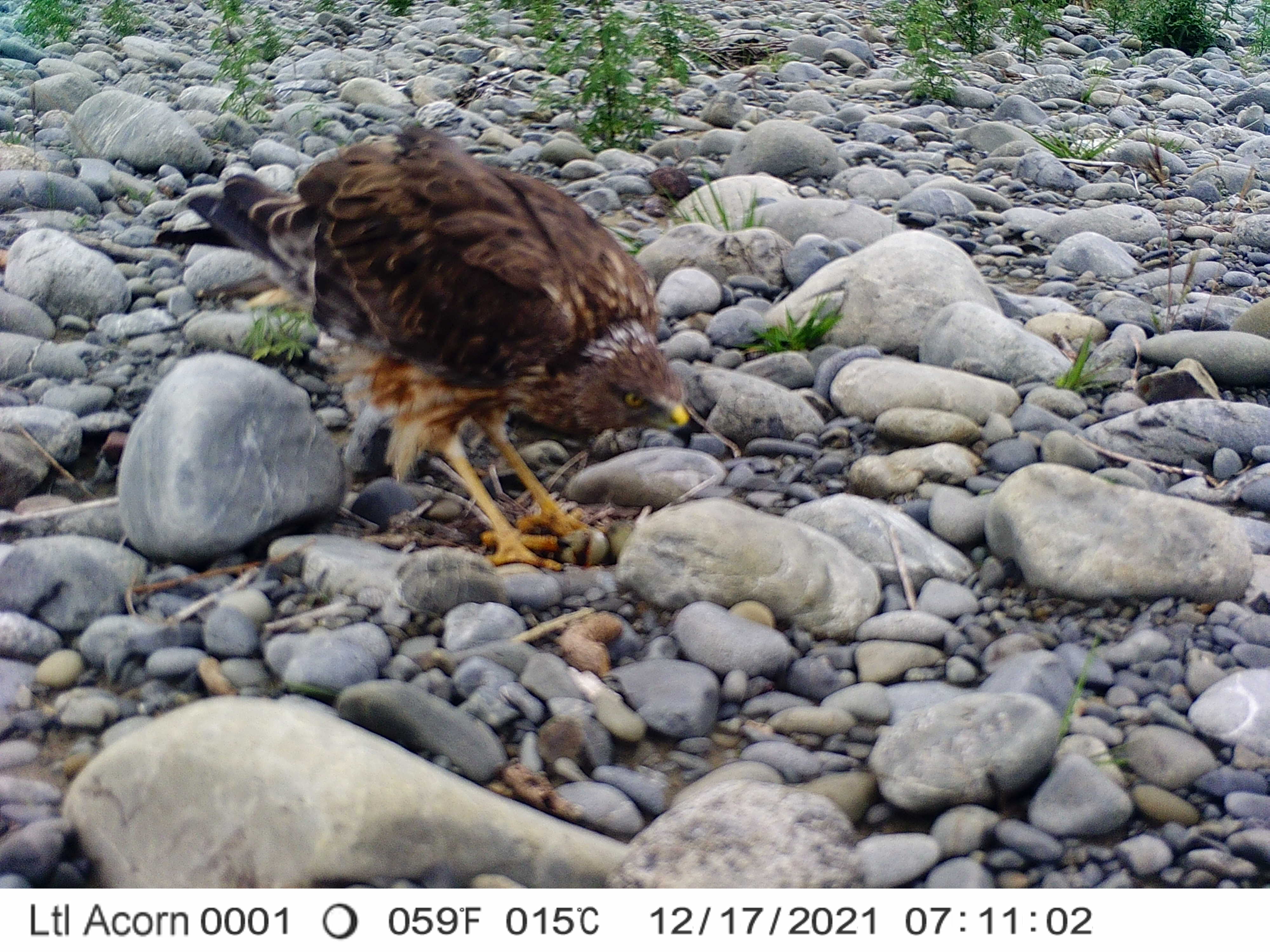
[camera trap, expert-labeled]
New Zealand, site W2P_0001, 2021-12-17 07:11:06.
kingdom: Animalia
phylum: Chordata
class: Aves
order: Accipitriformes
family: Accipitridae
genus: Circus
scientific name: Circus approximans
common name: swamp harrier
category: harrier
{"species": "harrier (swamp harrier) (Circus approximans)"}